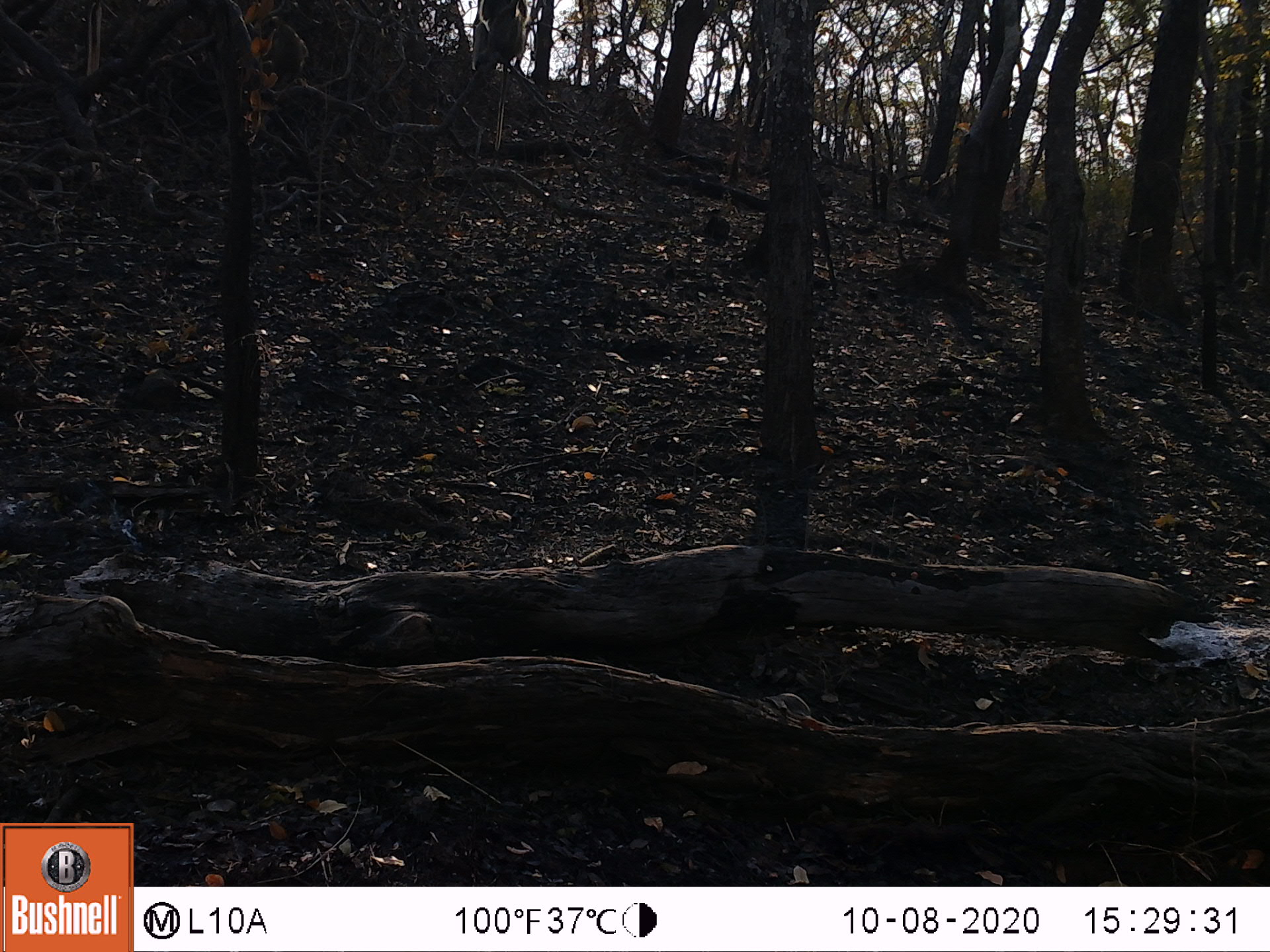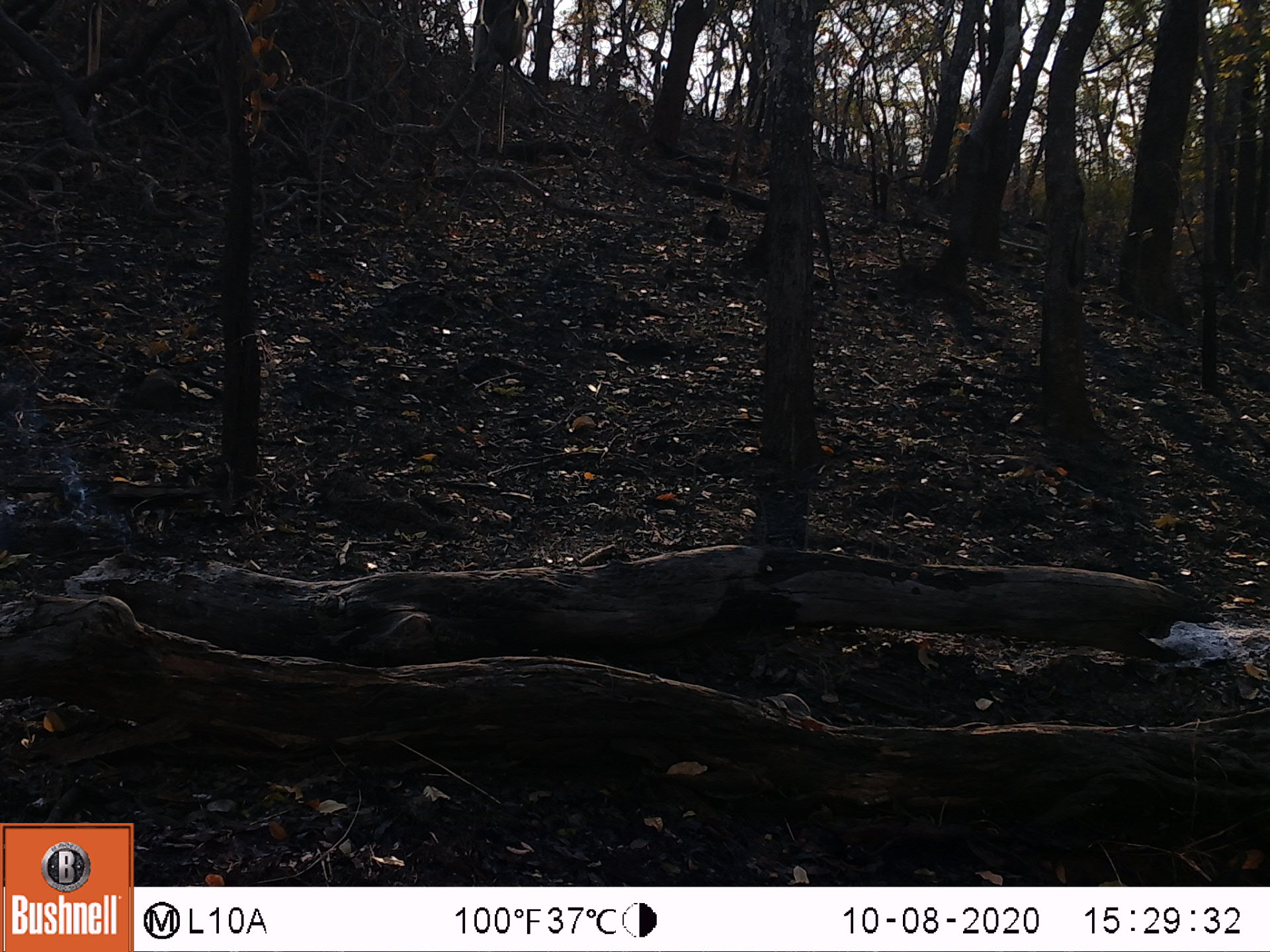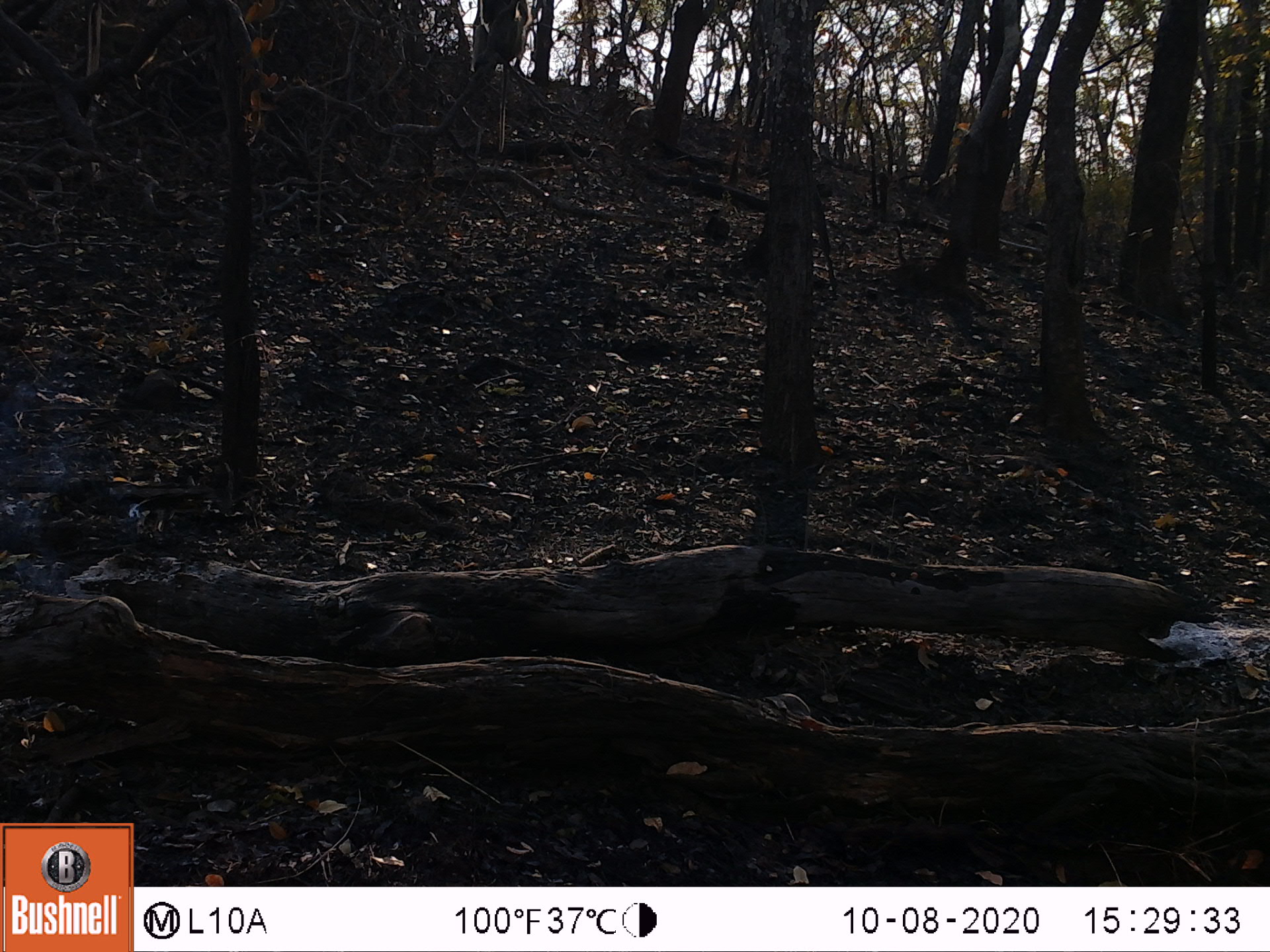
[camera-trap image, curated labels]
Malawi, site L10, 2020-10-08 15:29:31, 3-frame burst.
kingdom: Animalia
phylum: Chordata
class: Mammalia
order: Primates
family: Cercopithecidae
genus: Papio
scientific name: Papio cynocephalus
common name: yellow baboon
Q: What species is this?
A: Yellow baboon (Papio cynocephalus).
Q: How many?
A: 1.